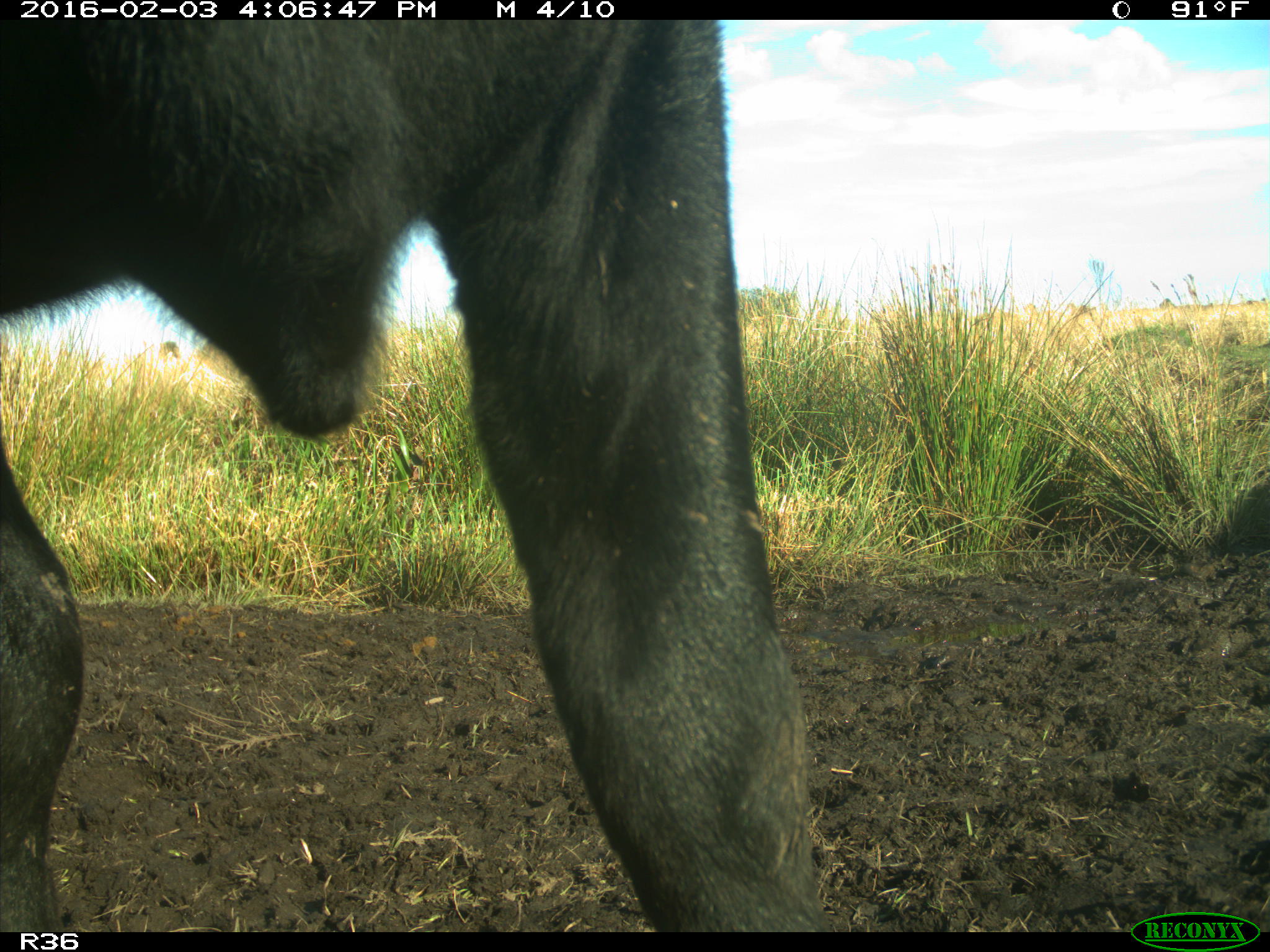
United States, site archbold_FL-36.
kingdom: Animalia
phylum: Chordata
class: Mammalia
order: Artiodactyla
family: Bovidae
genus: Bos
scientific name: Bos taurus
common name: domestic cow